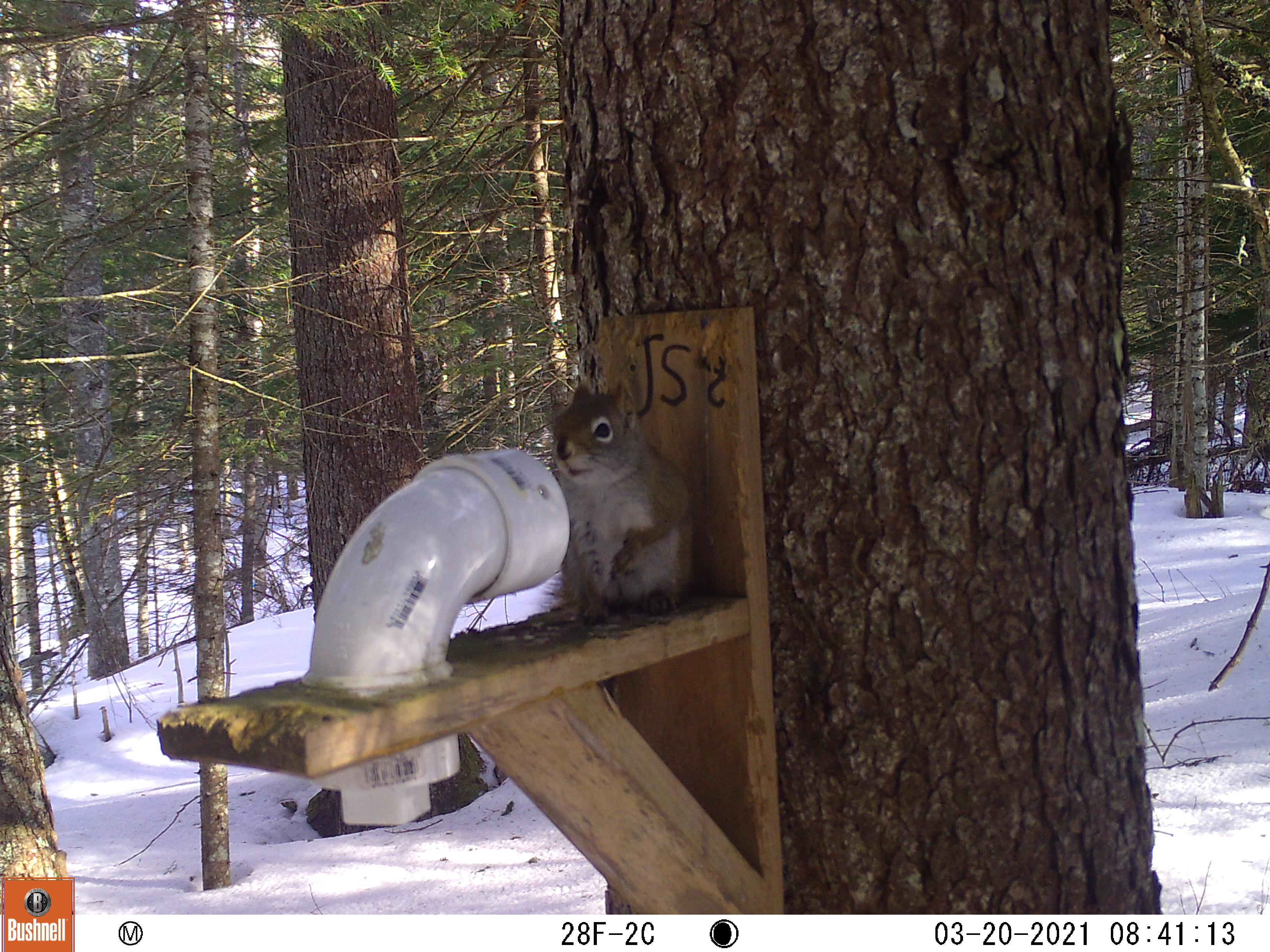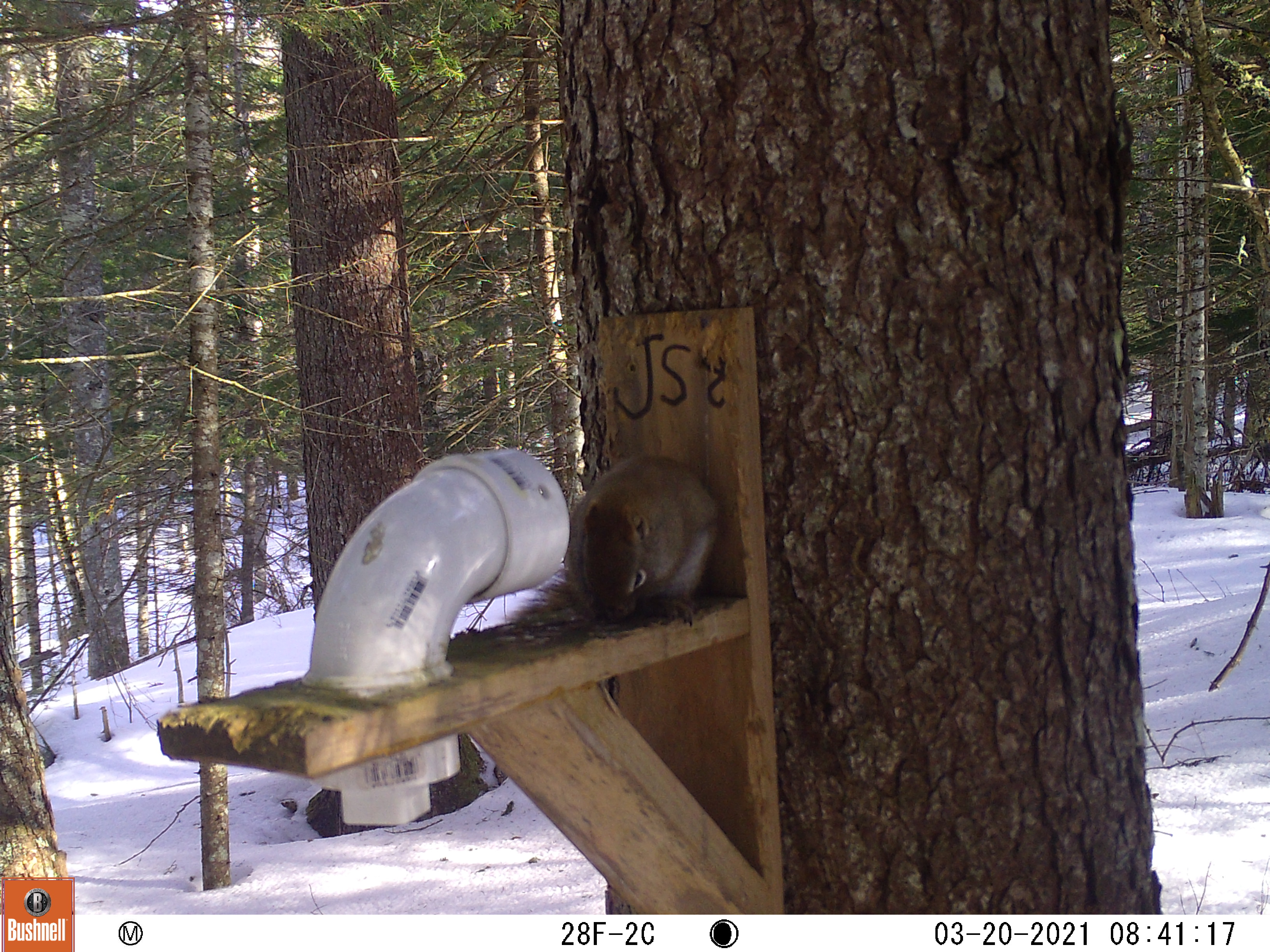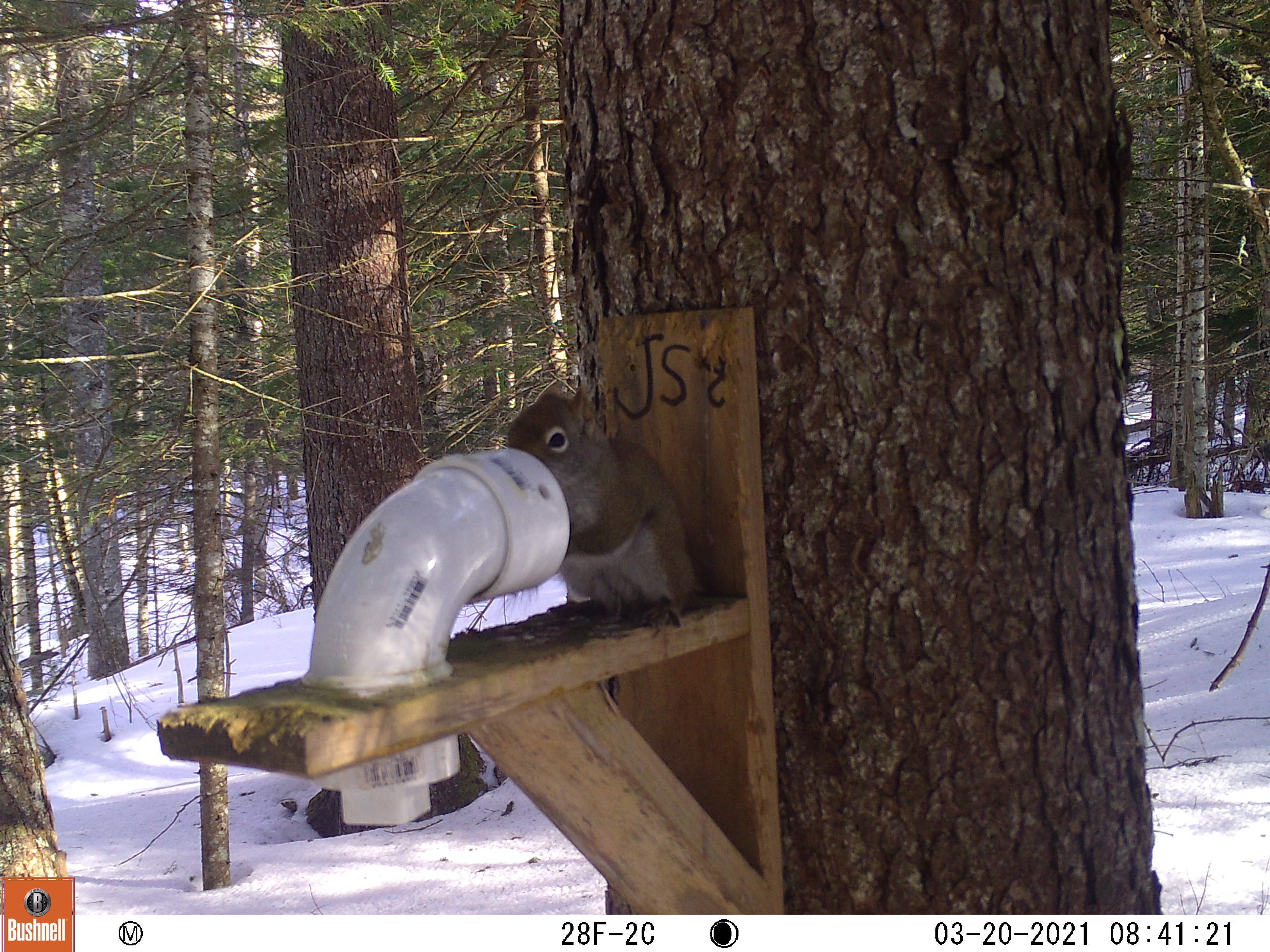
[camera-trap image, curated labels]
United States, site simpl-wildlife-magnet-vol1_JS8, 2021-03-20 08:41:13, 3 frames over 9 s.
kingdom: Animalia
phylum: Chordata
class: Mammalia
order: Rodentia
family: Sciuridae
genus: Tamiasciurus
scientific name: Tamiasciurus hudsonicus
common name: red squirrel